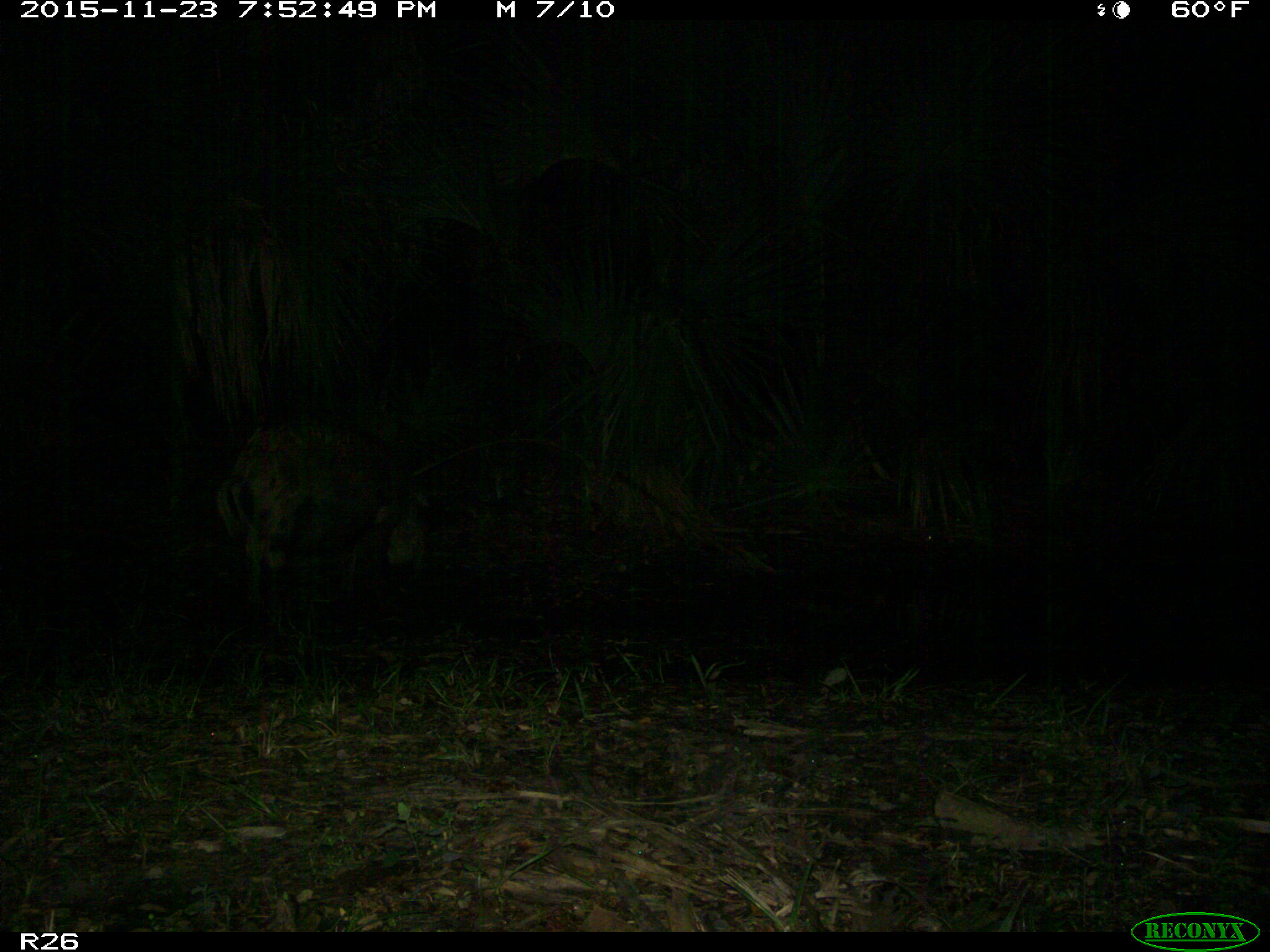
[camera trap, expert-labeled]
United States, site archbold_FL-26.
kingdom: Animalia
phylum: Chordata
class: Mammalia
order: Artiodactyla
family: Suidae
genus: Sus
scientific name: Sus scrofa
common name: wild boar